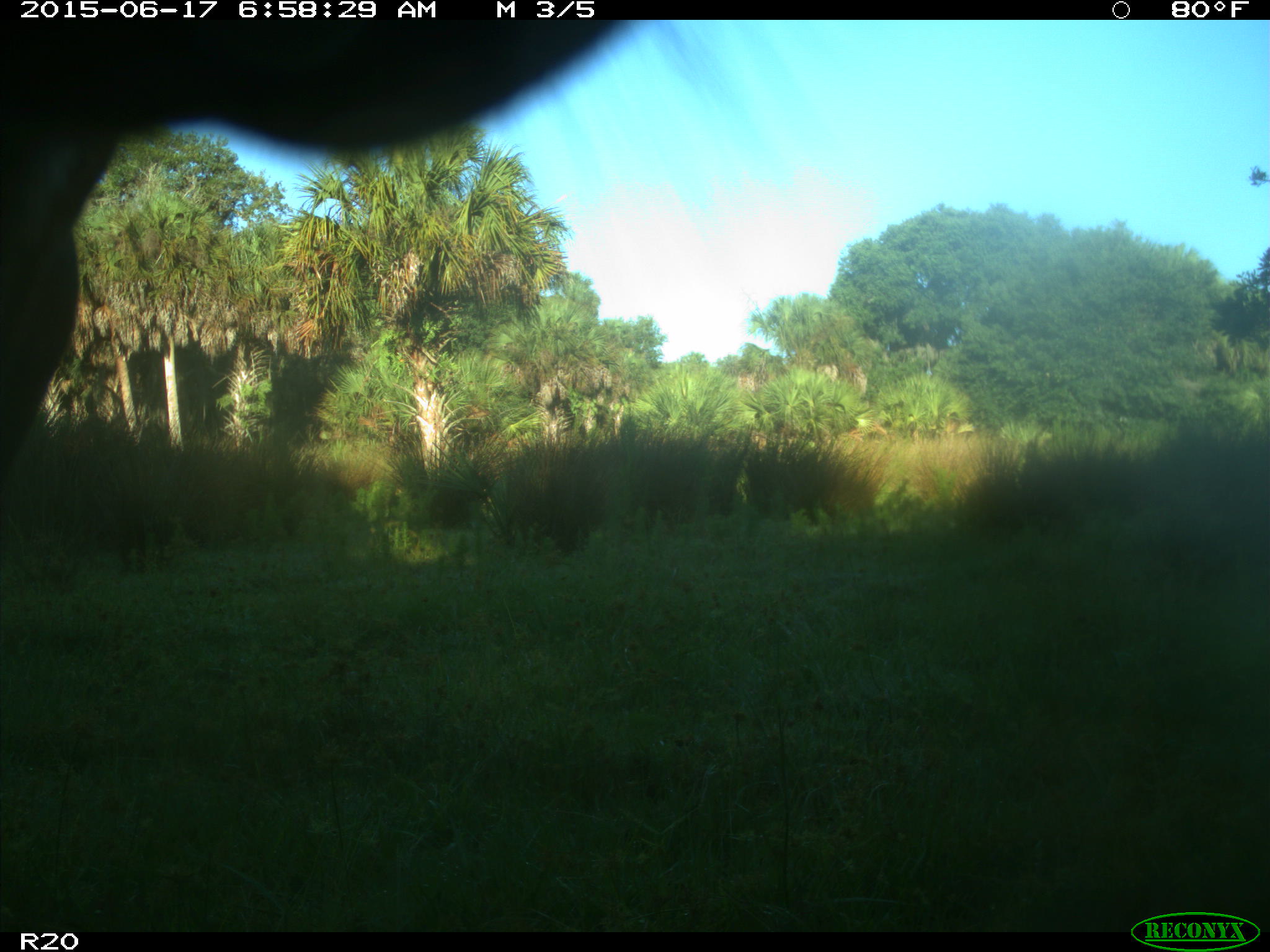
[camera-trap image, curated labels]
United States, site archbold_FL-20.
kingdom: Animalia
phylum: Chordata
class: Mammalia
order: Artiodactyla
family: Bovidae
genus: Bos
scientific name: Bos taurus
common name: domestic cow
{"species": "Bos taurus (domestic cow)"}